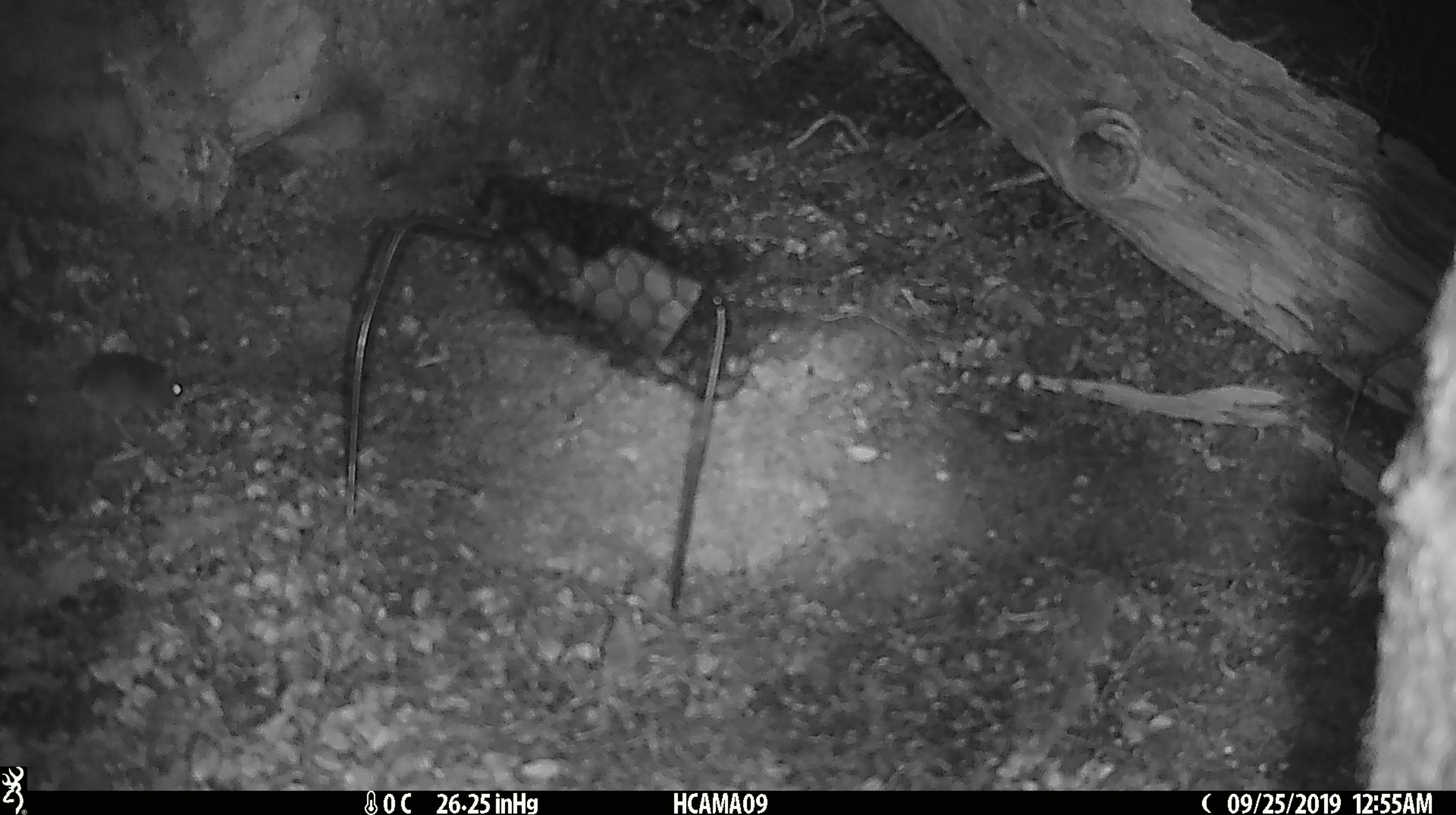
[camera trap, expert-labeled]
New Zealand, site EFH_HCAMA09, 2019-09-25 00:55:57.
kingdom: Animalia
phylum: Chordata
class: Mammalia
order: Rodentia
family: Muridae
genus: Mus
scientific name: Mus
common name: mouse